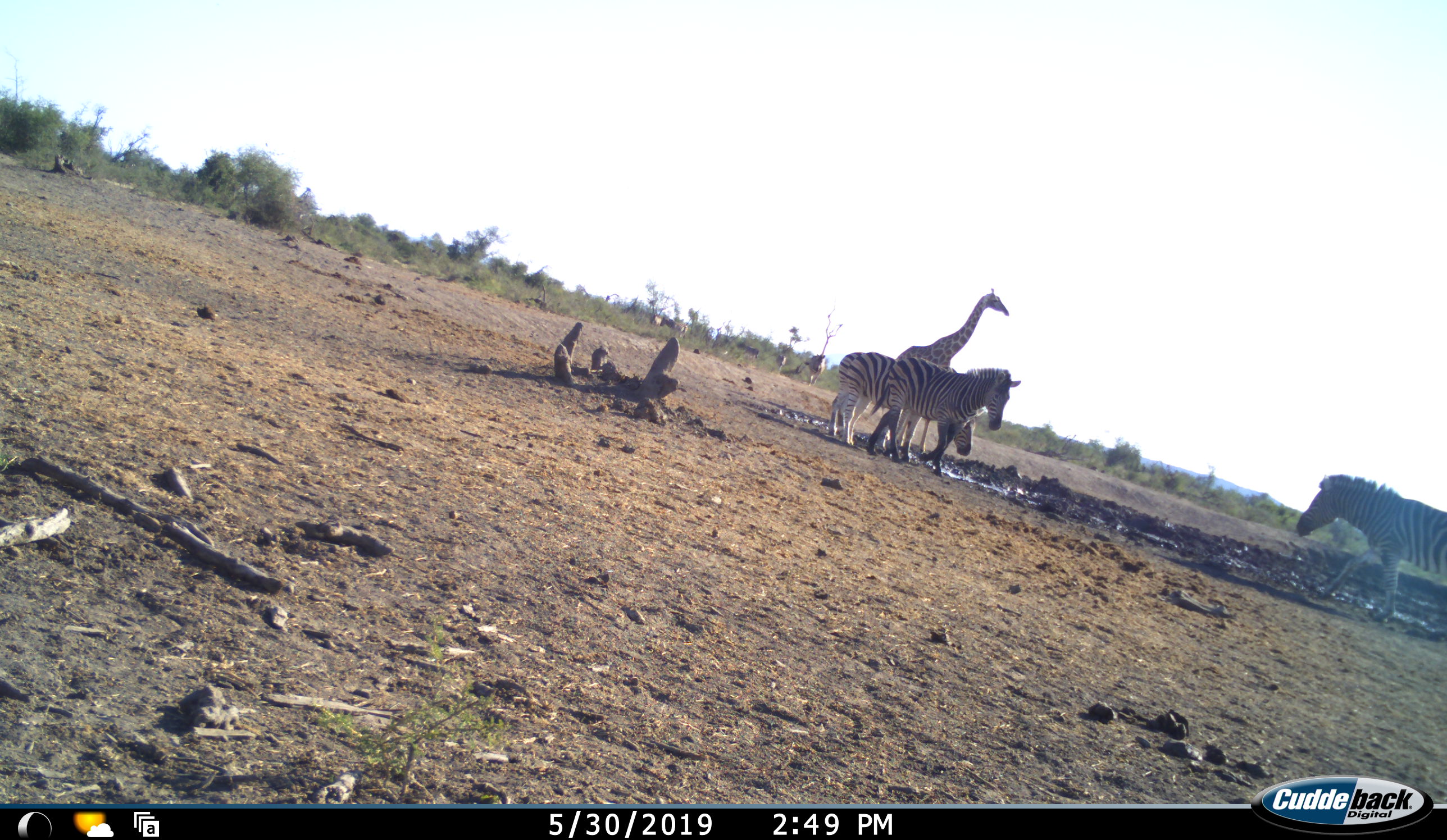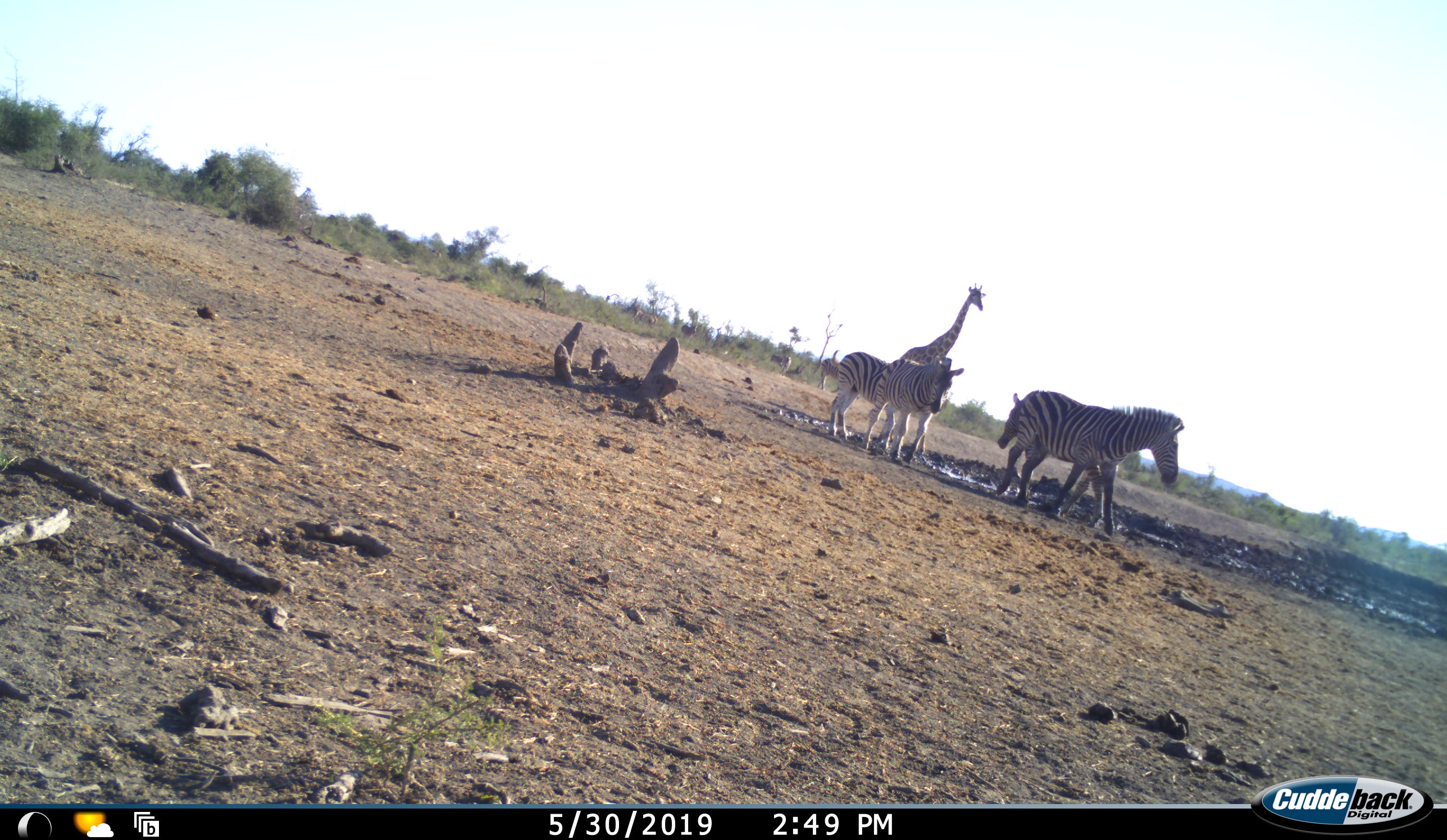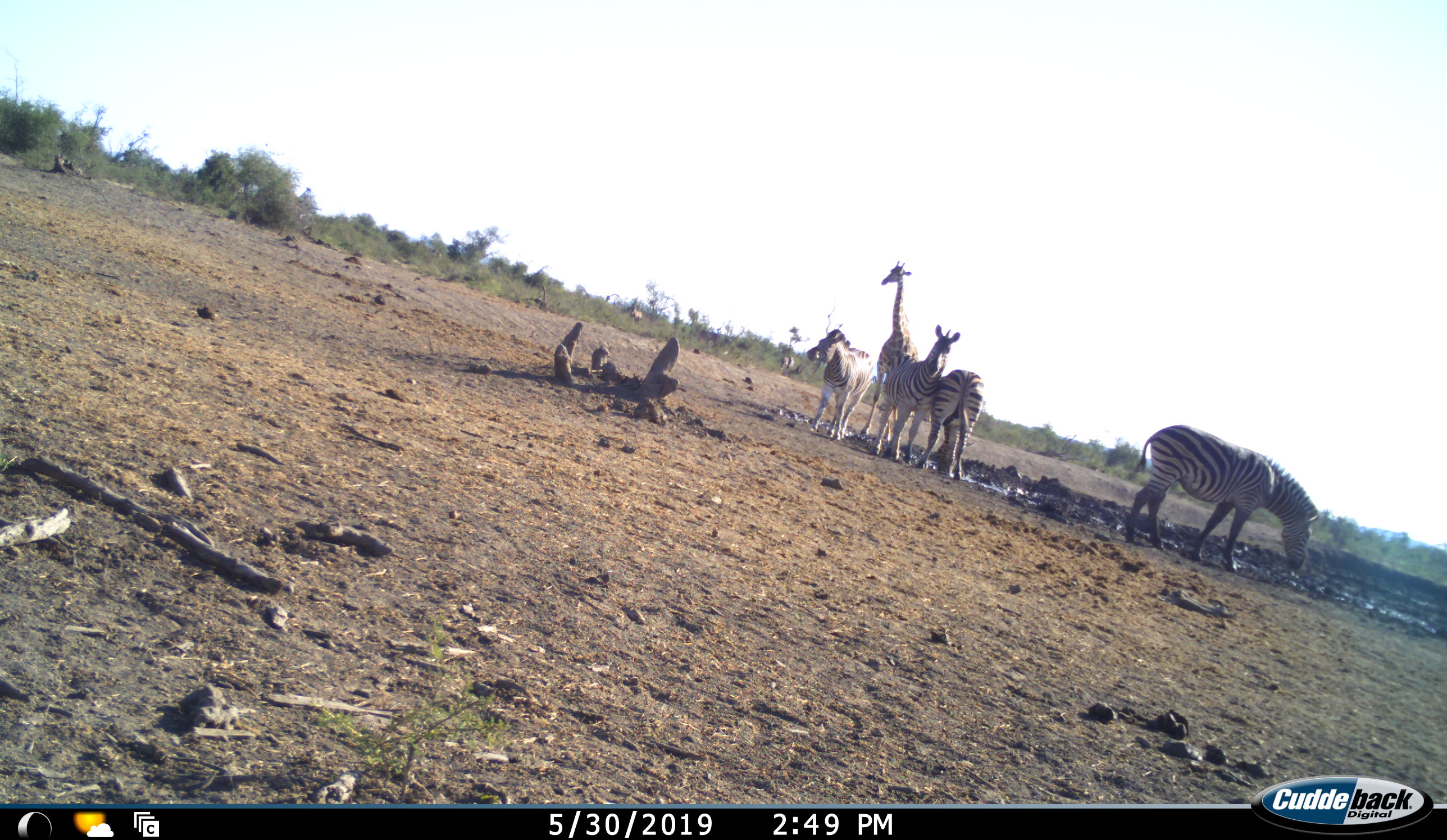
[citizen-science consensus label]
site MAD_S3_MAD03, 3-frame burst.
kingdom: Animalia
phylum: Chordata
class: Mammalia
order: Artiodactyla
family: Giraffidae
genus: Giraffa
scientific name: Giraffa camelopardalis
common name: giraffe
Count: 1.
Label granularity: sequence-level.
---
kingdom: Animalia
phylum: Chordata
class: Mammalia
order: Perissodactyla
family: Equidae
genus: Equus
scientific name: Equus quagga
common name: plains zebra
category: zebraplains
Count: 6.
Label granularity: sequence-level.